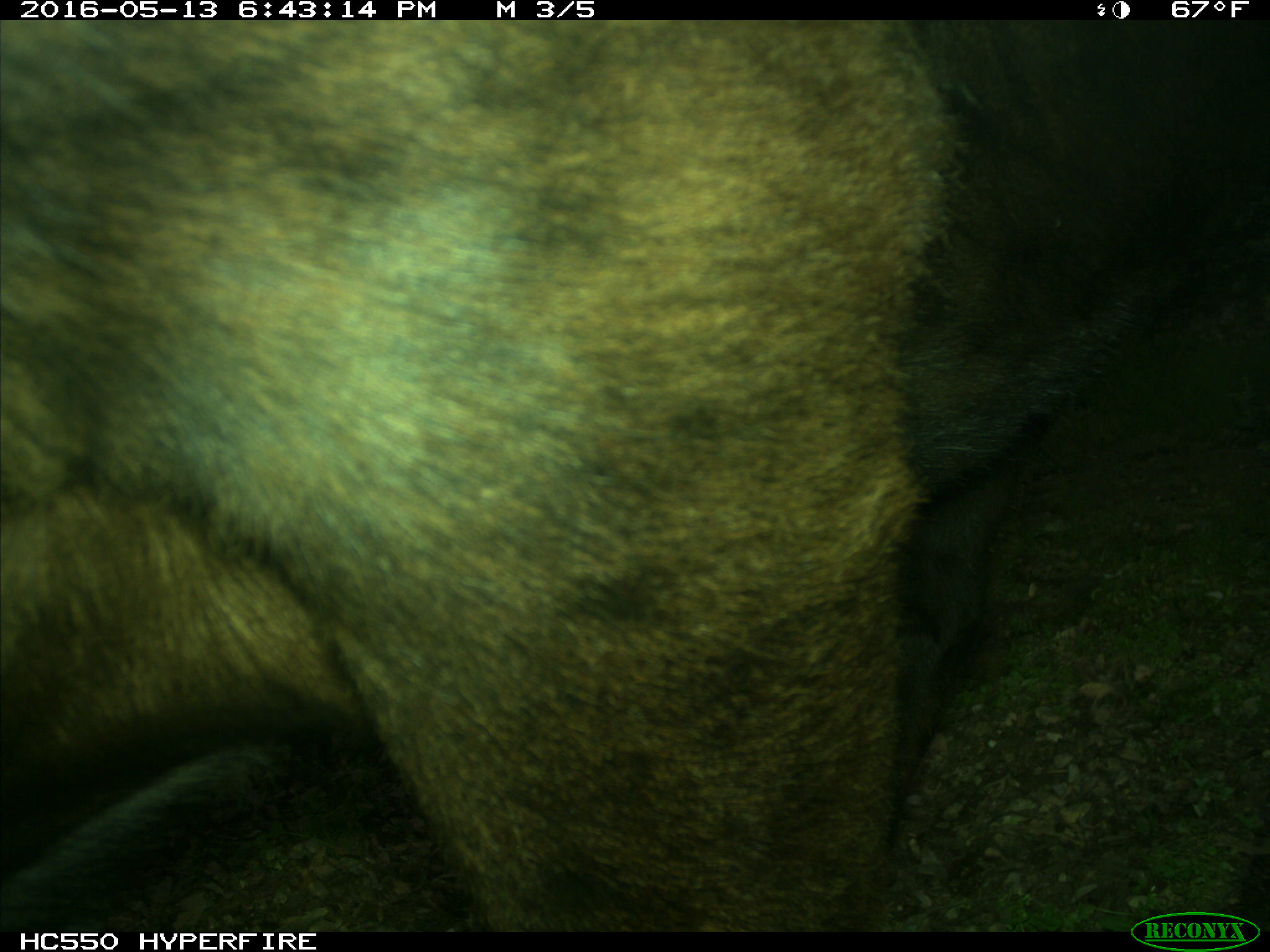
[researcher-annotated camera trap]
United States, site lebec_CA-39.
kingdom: Animalia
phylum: Chordata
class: Mammalia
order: Artiodactyla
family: Bovidae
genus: Bos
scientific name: Bos taurus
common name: domestic cow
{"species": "Bos taurus (domestic cow)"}